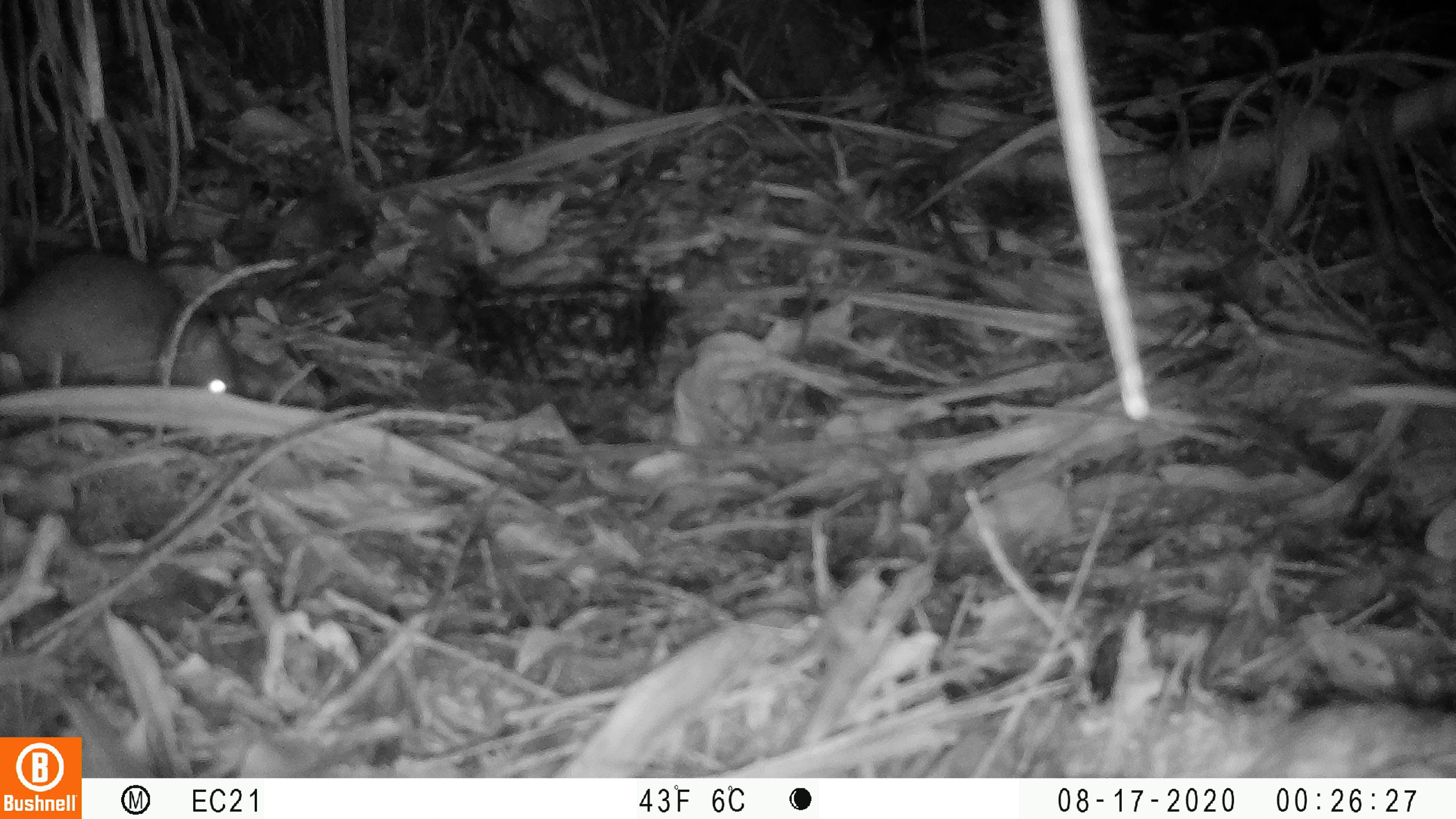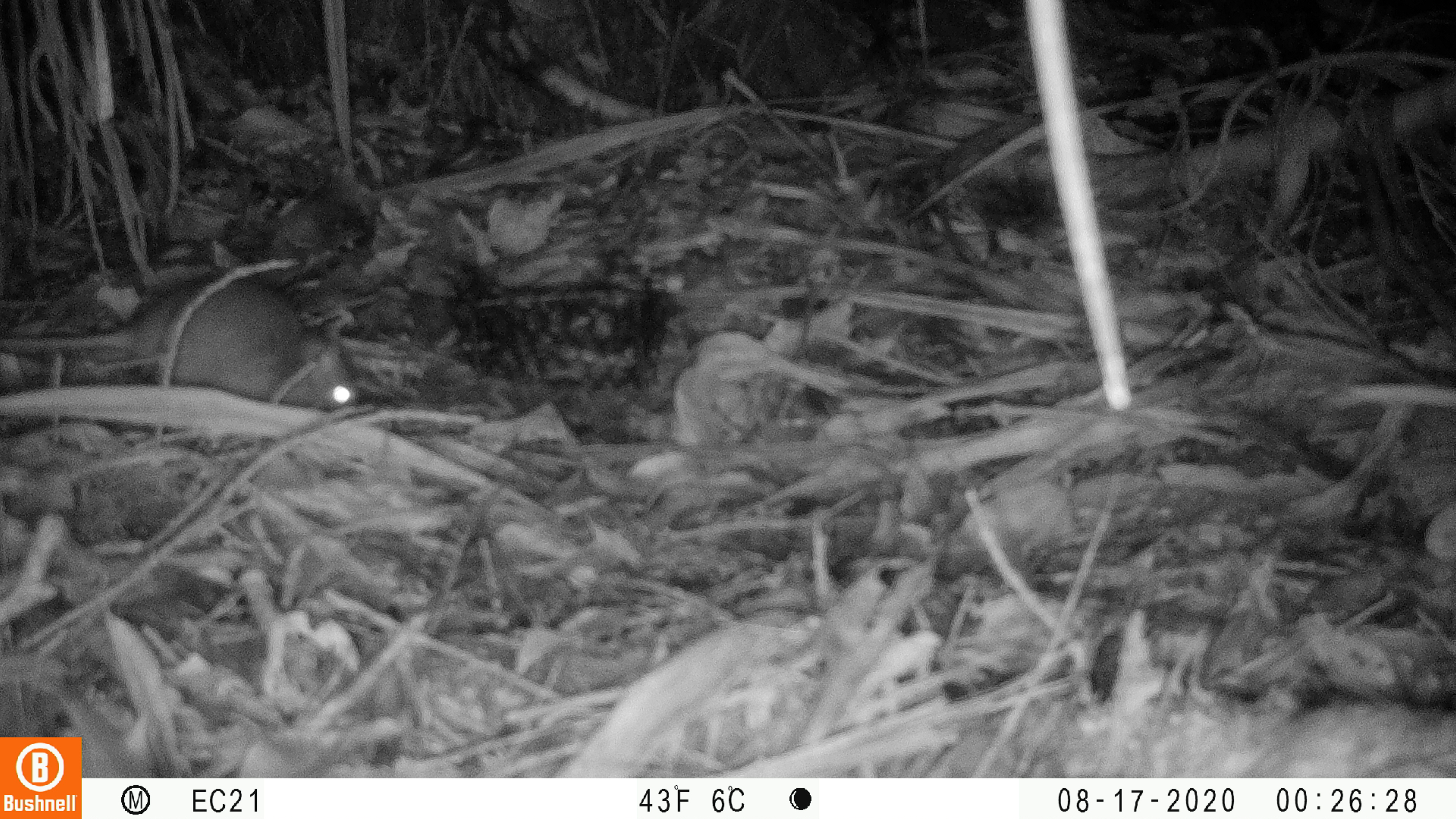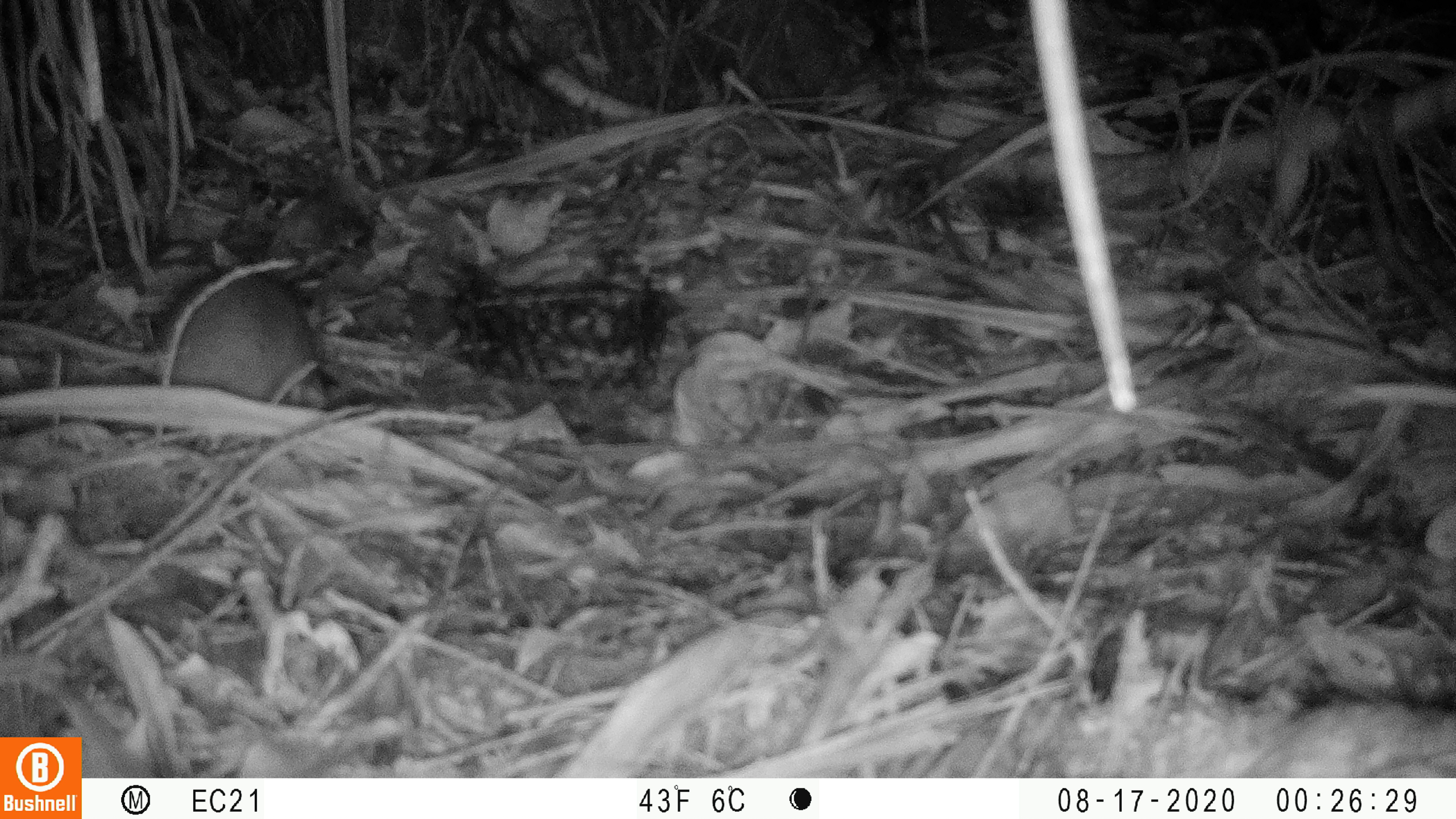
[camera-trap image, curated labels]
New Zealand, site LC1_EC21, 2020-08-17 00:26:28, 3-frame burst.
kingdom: Animalia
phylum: Chordata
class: Mammalia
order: Rodentia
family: Muridae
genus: Rattus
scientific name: Rattus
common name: rat